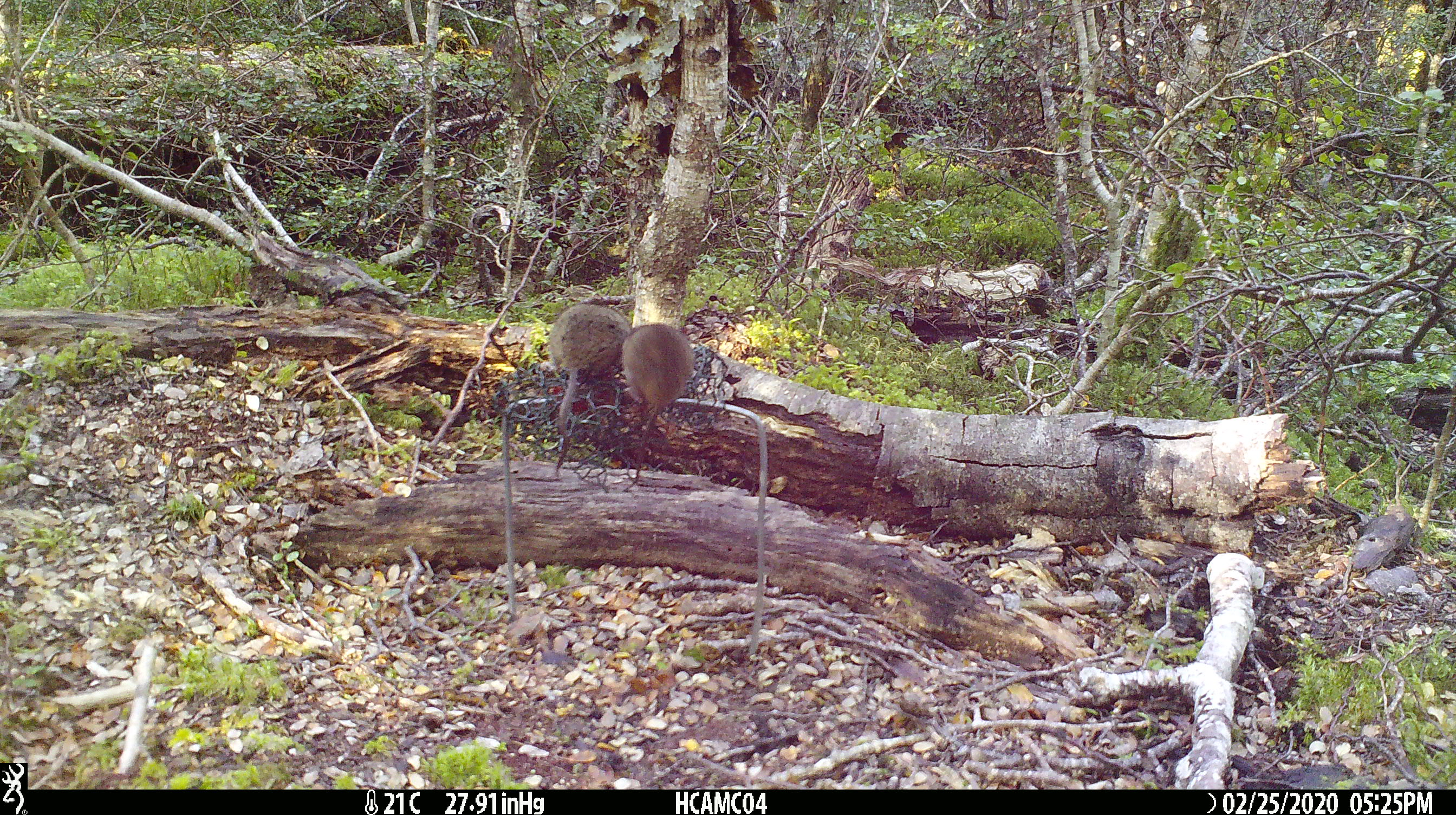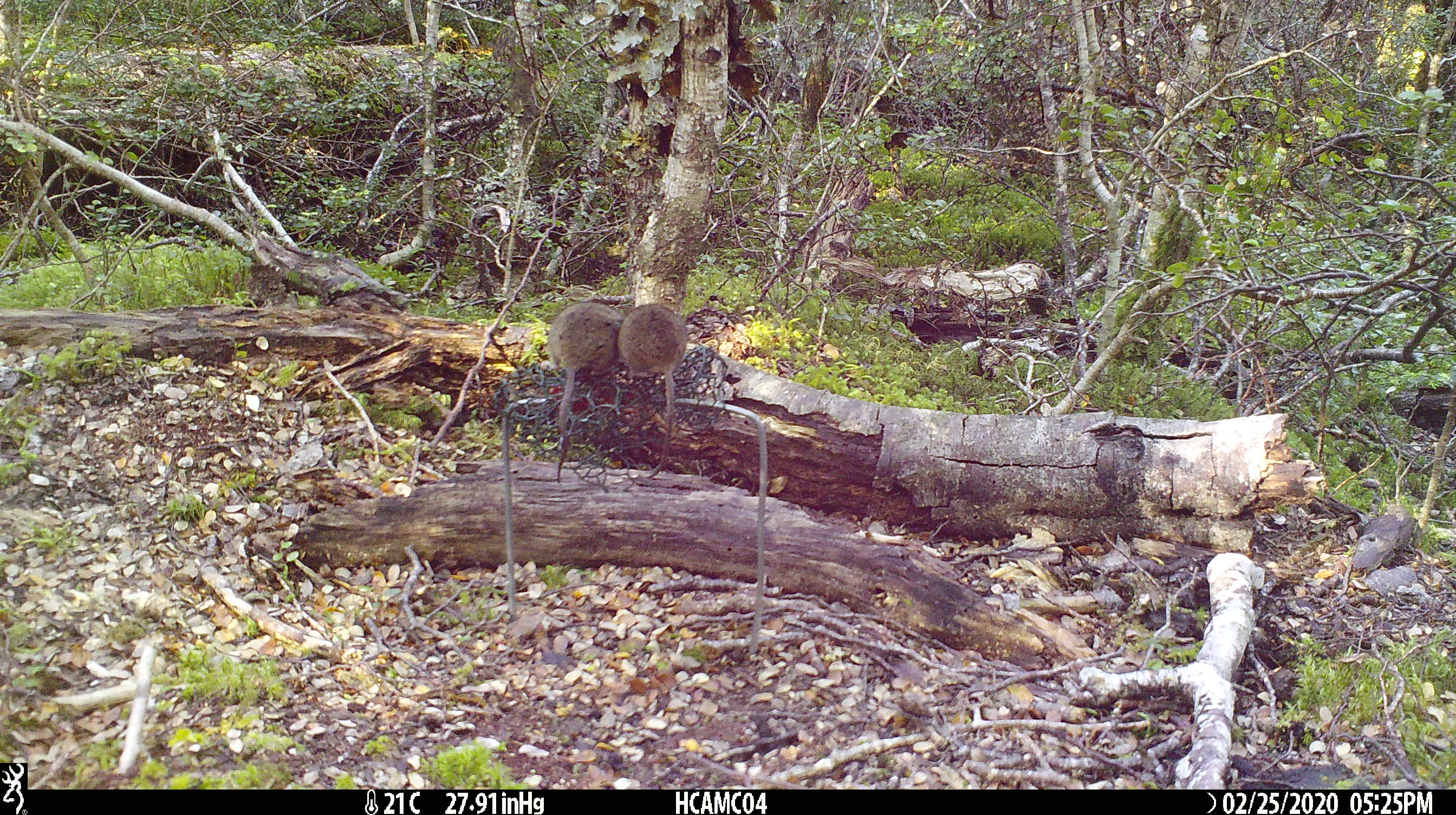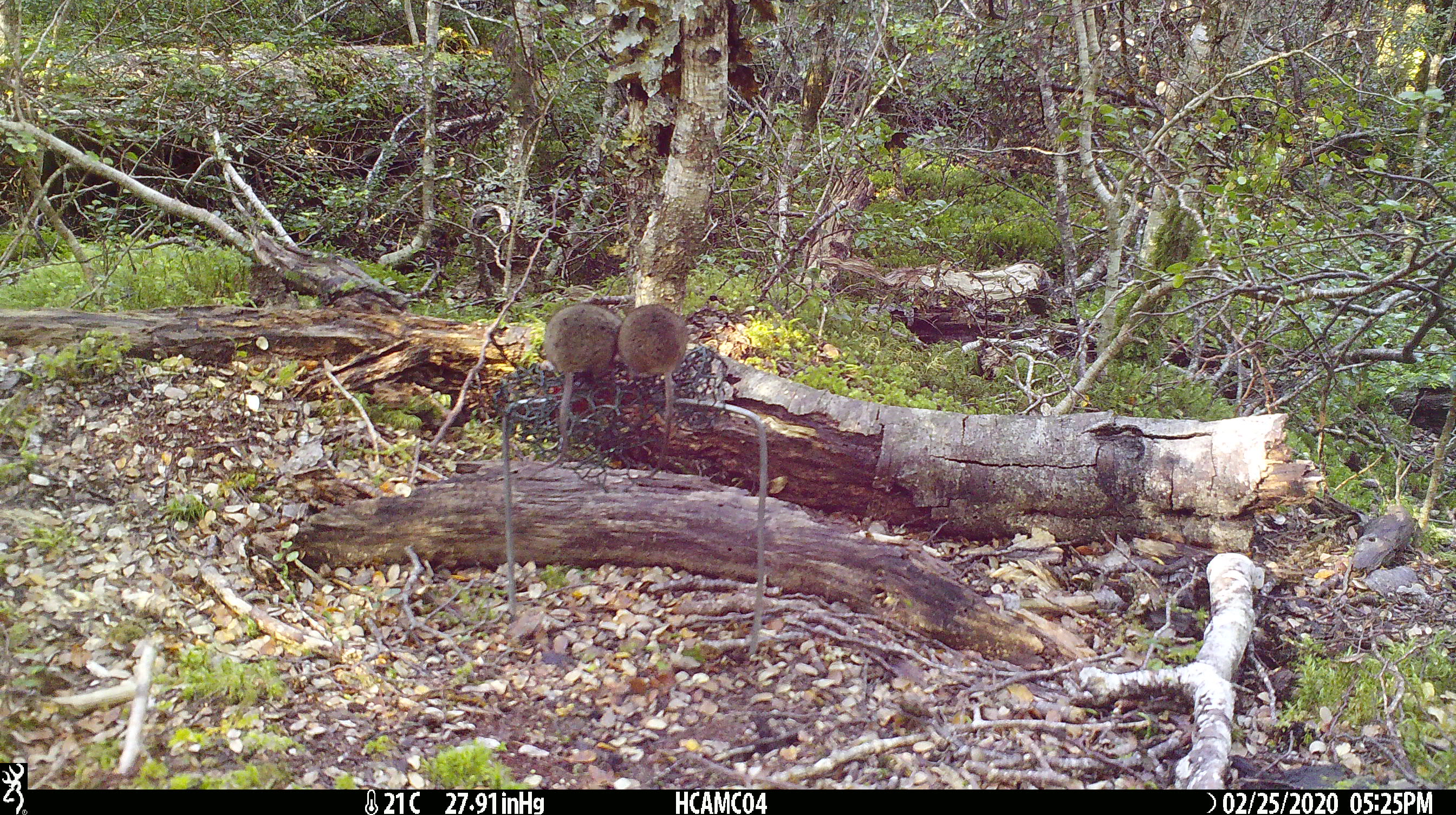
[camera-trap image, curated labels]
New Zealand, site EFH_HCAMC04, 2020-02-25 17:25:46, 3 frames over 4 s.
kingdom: Animalia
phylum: Chordata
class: Mammalia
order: Rodentia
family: Muridae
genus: Mus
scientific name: Mus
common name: mouse